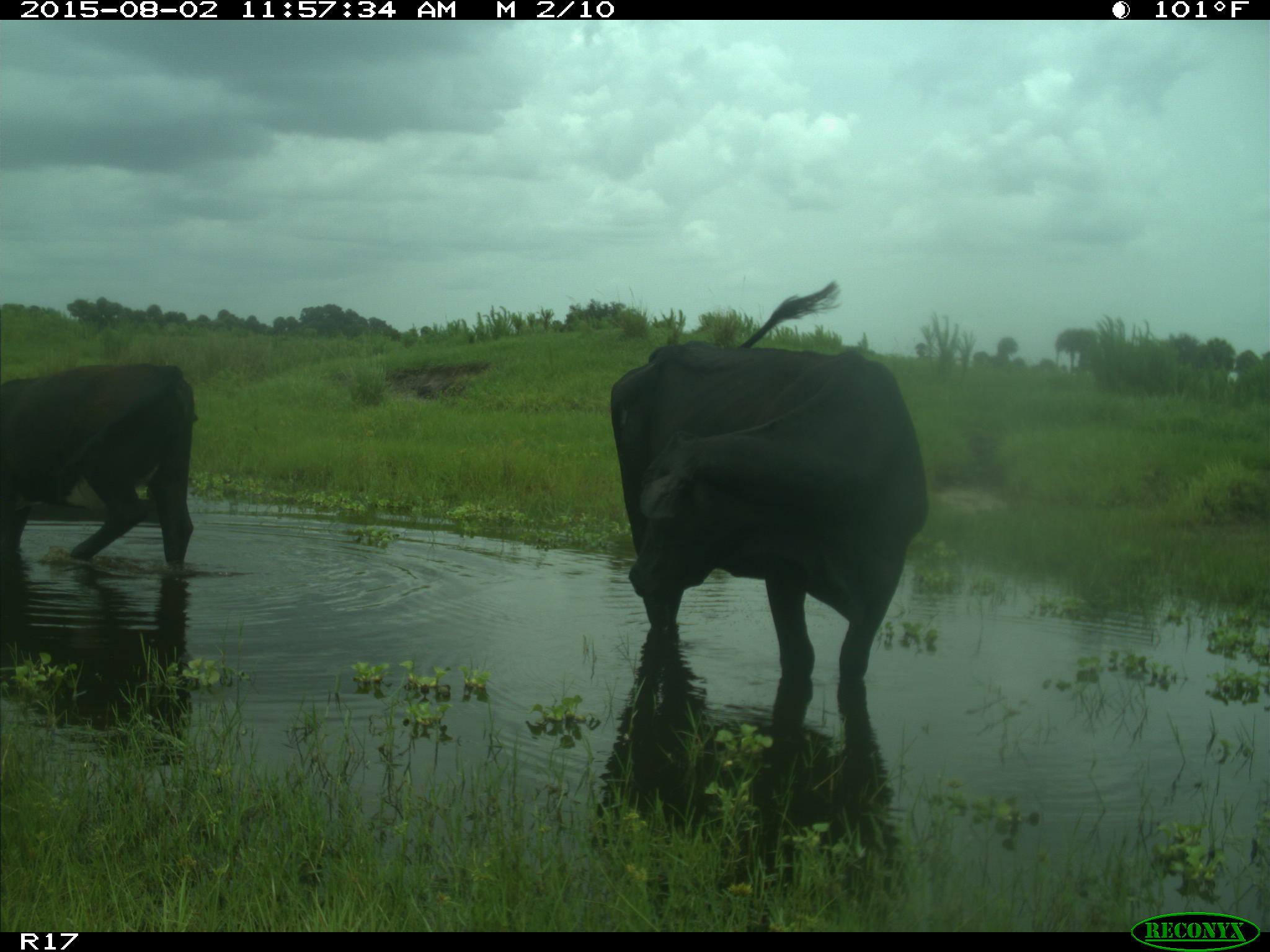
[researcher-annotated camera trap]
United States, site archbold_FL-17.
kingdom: Animalia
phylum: Chordata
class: Mammalia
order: Artiodactyla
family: Bovidae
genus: Bos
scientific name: Bos taurus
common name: domestic cow